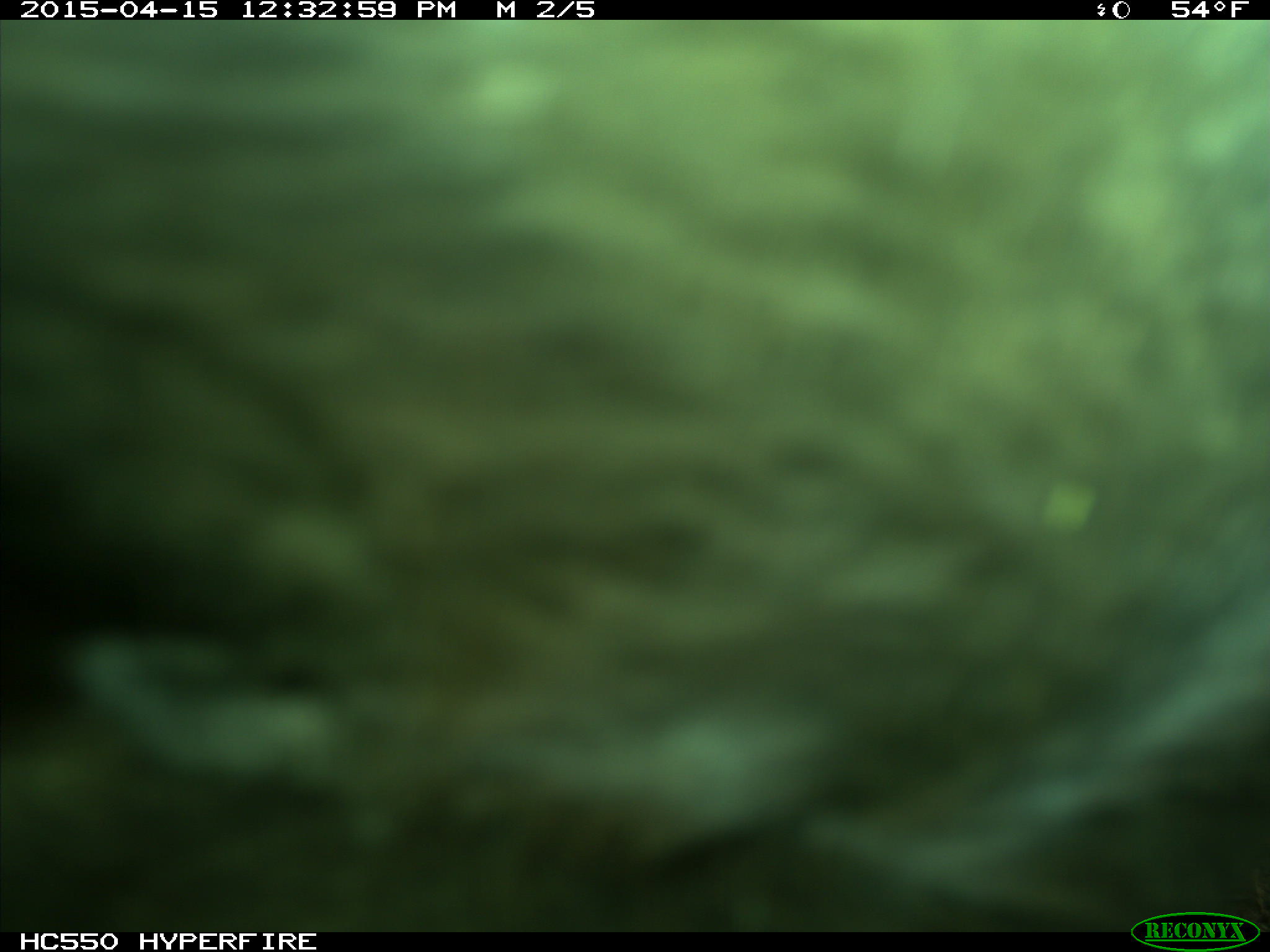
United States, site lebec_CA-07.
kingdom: Animalia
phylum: Chordata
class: Mammalia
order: Artiodactyla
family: Bovidae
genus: Bos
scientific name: Bos taurus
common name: domestic cow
Bos taurus (domestic cow).